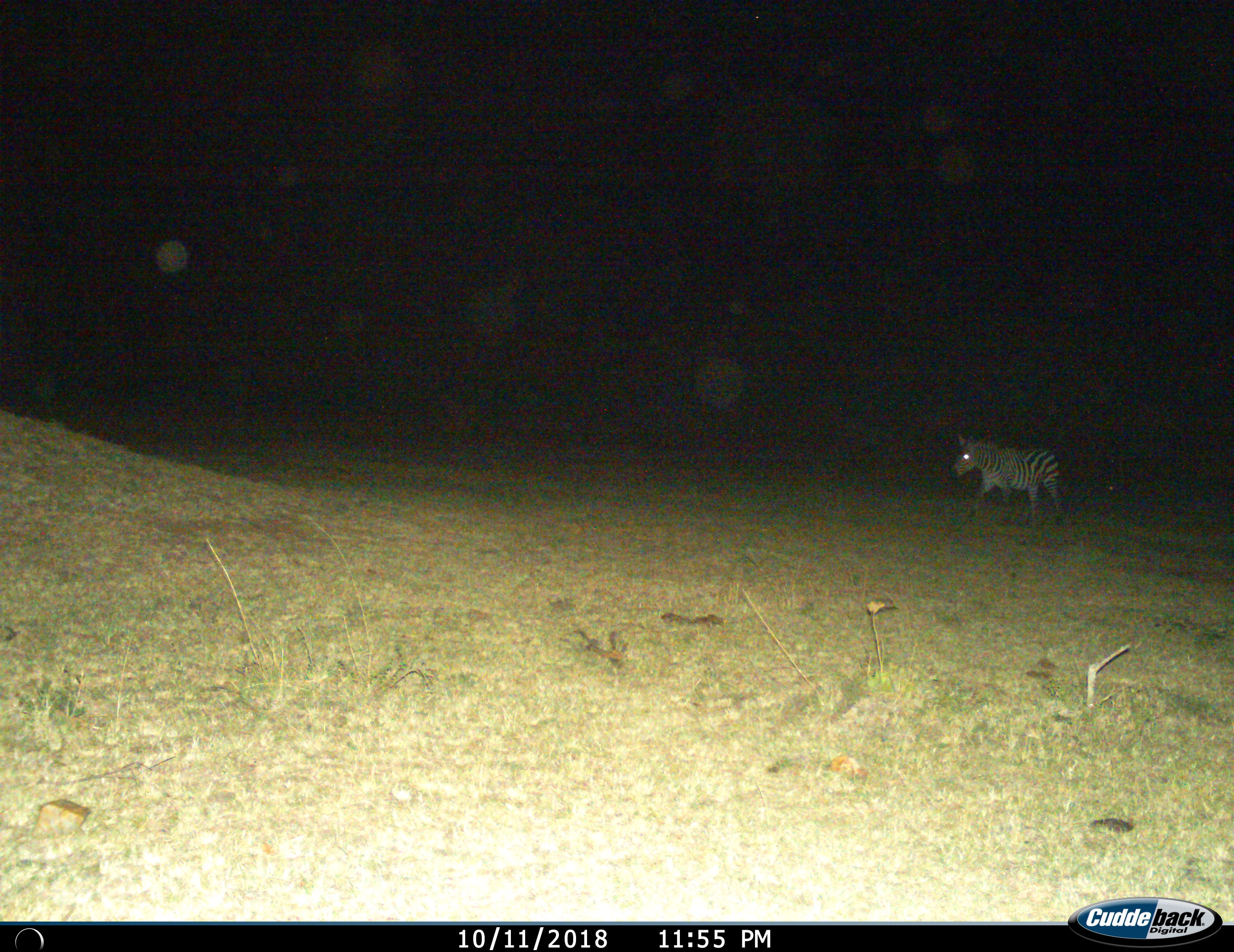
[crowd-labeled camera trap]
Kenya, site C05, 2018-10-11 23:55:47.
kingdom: Animalia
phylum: Chordata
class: Mammalia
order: Perissodactyla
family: Equidae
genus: Equus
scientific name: Equus quagga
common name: plains zebra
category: zebra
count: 1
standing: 11%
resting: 0%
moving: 89%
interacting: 0%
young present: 0%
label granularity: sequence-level